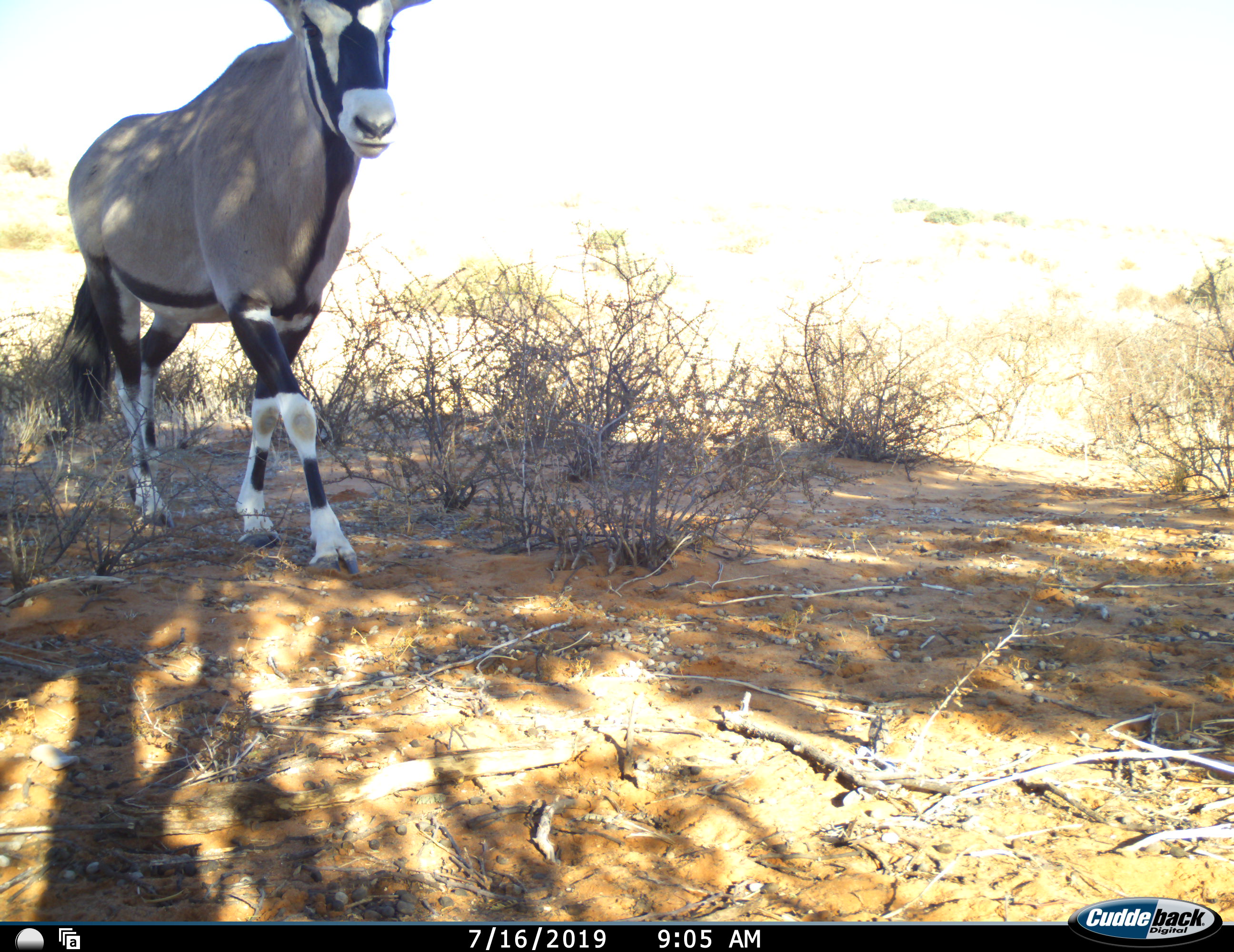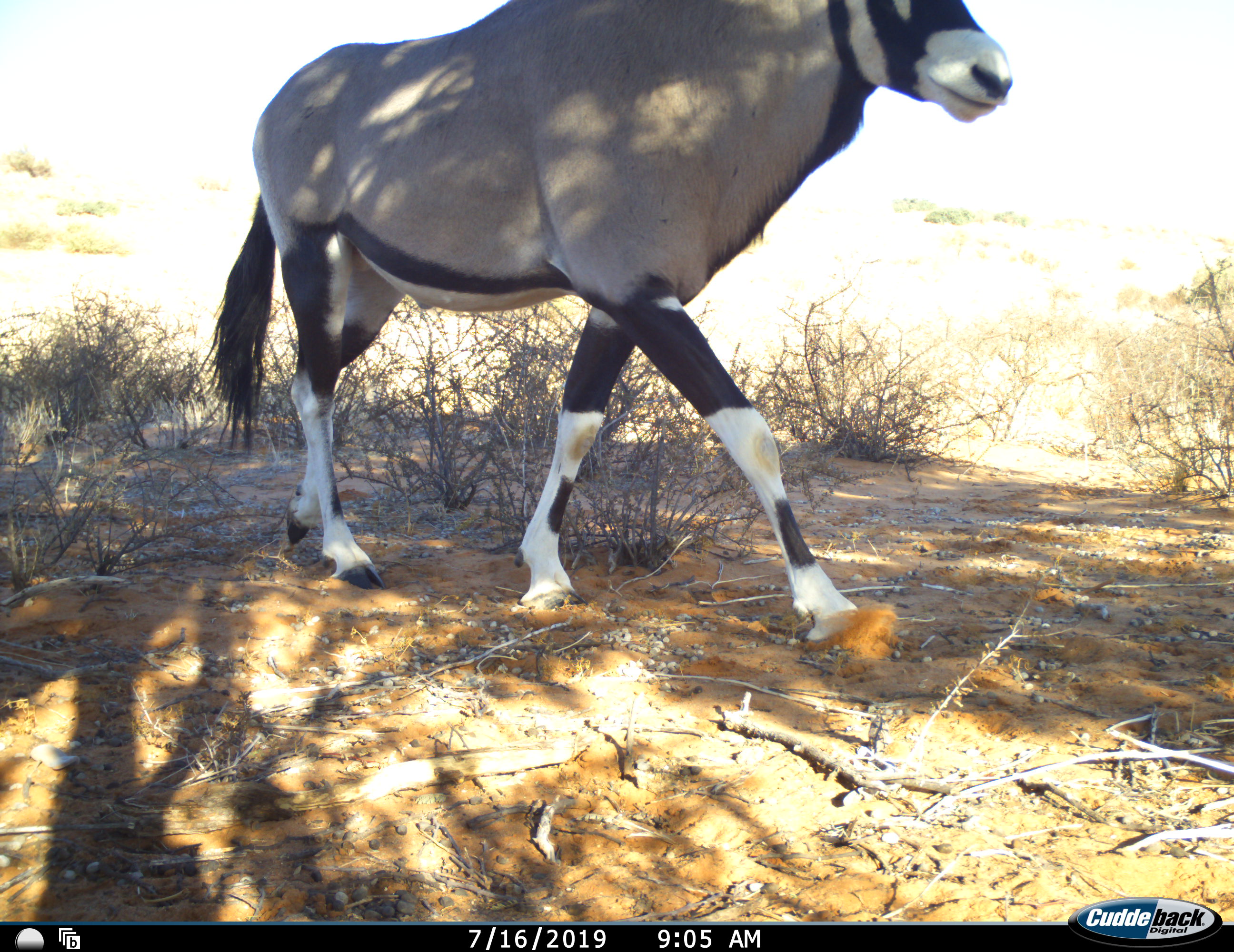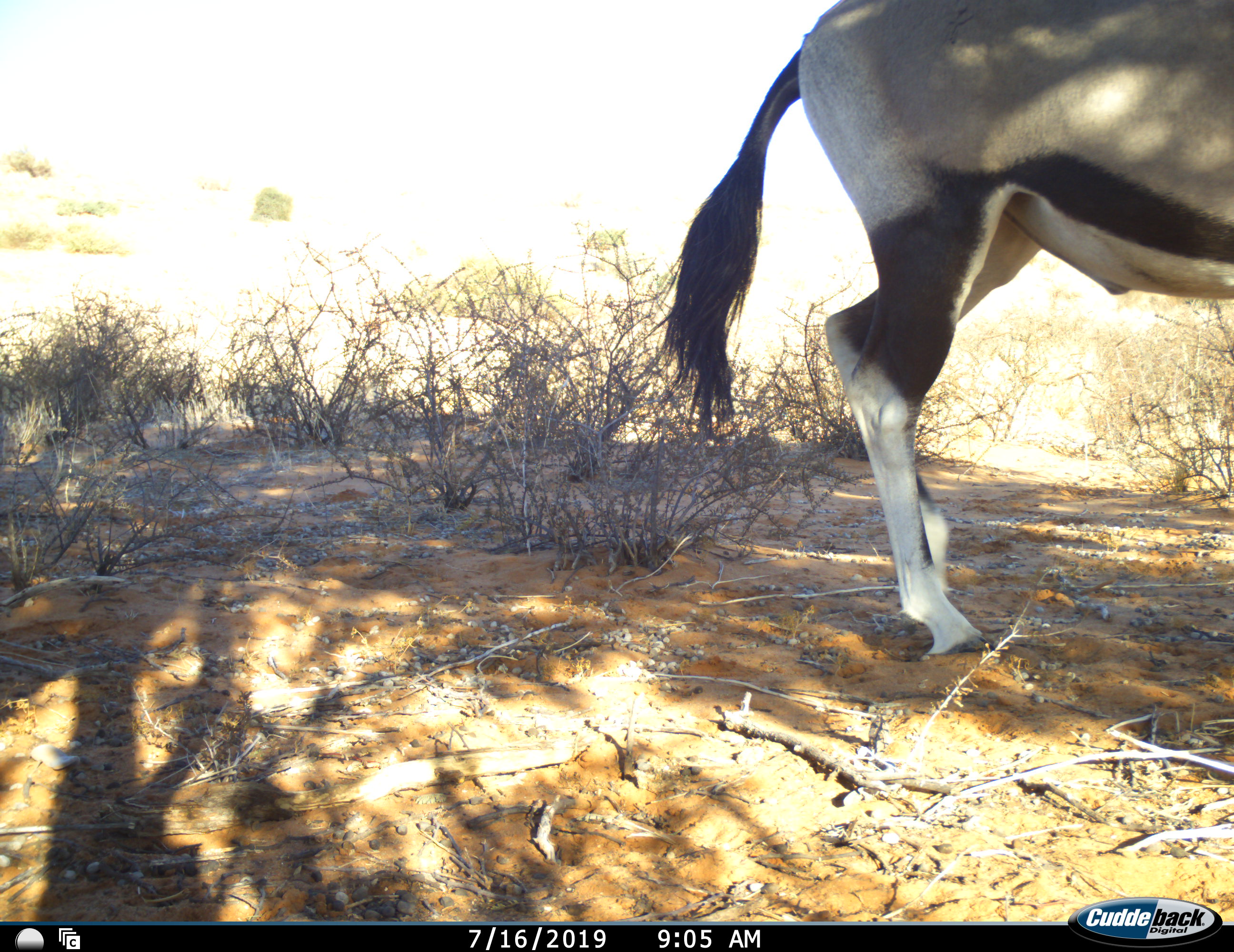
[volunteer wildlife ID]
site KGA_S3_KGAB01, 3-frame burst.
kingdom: Animalia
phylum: Chordata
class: Mammalia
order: Artiodactyla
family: Bovidae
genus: Oryx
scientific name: Oryx gazella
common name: gemsbok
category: oryx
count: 1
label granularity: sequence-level